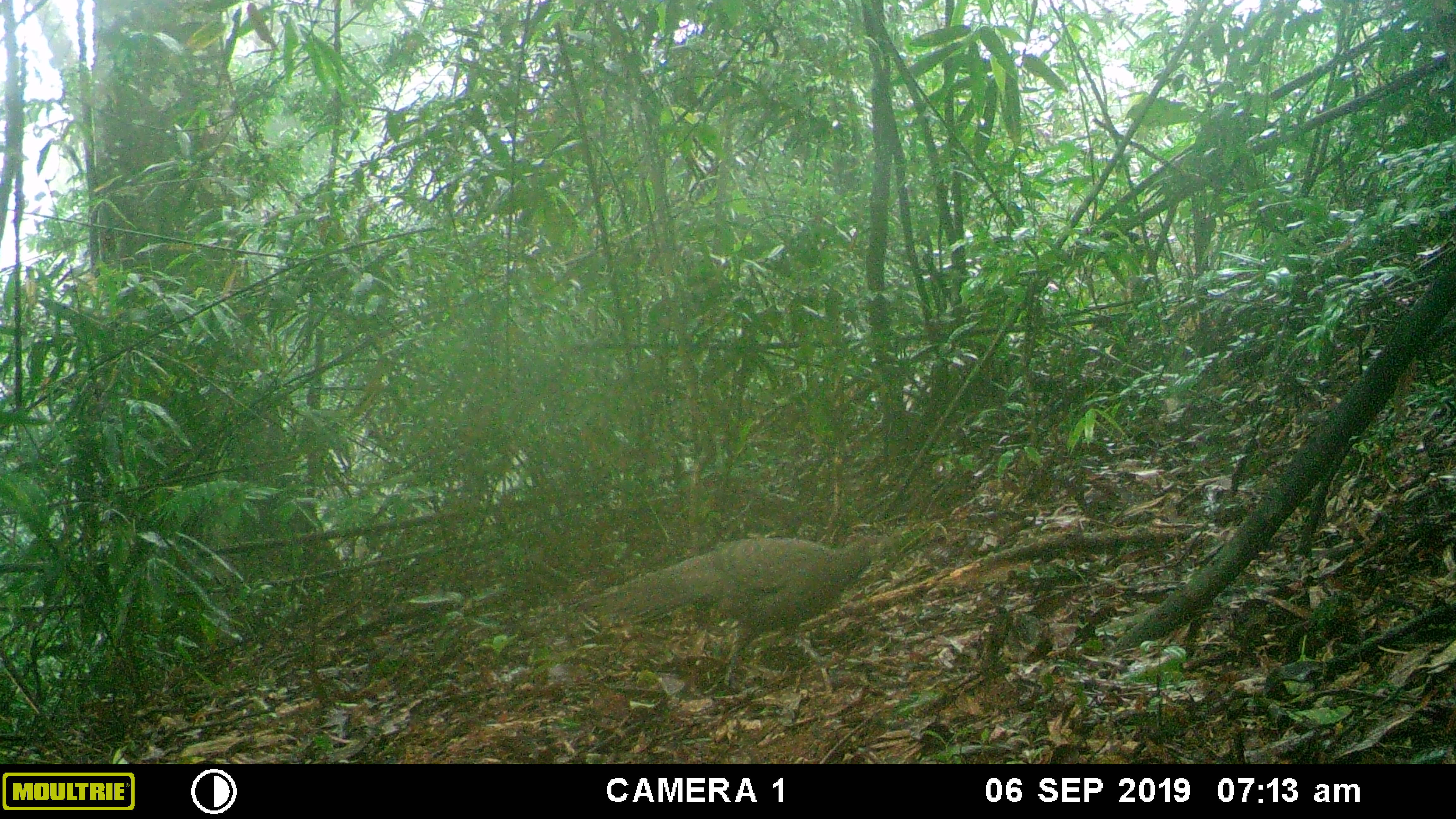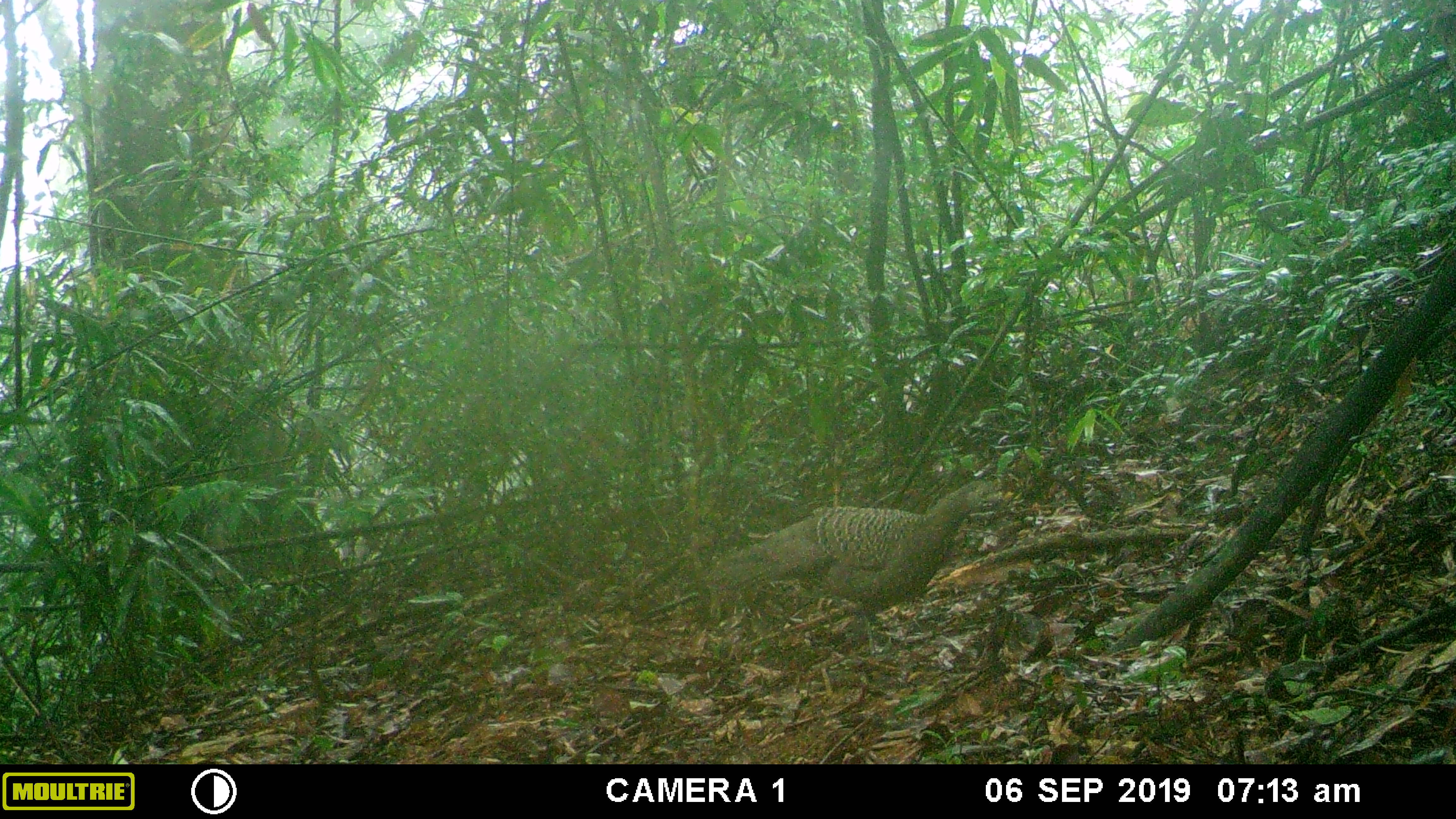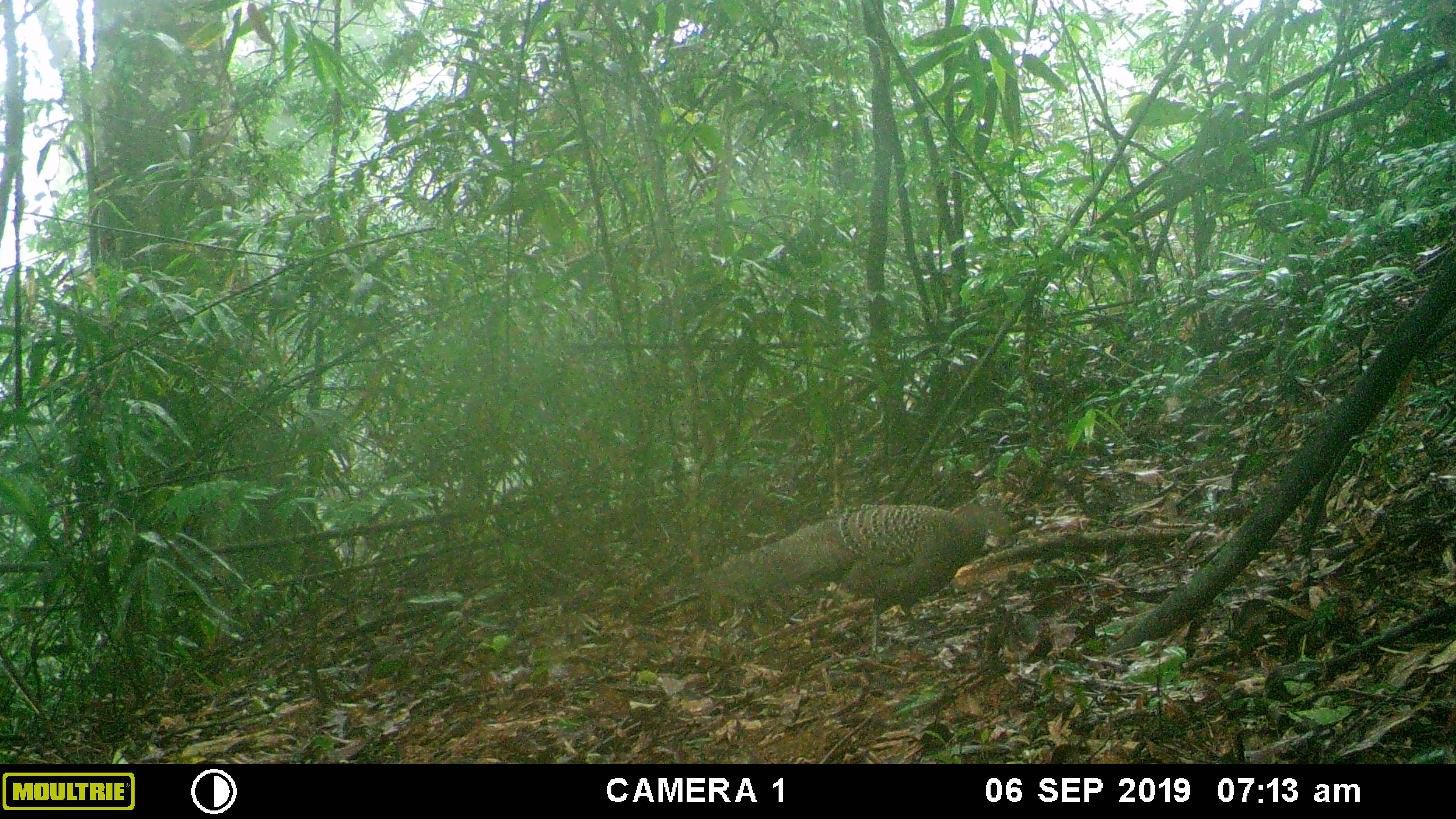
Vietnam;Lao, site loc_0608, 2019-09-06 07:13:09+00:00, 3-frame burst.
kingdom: Animalia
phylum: Chordata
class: Aves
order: Galliformes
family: Phasianidae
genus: Polyplectron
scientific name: Polyplectron bicalcaratum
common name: gray peacock-pheasant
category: grey peacock pheasant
Grey peacock pheasant (gray peacock-pheasant) (Polyplectron bicalcaratum). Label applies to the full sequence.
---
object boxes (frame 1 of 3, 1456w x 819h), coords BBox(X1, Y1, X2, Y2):
grey peacock pheasant: BBox(567, 535, 900, 687)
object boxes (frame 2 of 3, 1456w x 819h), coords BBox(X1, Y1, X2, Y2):
grey peacock pheasant: BBox(706, 477, 1011, 657)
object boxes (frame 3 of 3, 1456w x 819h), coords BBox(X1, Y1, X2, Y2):
grey peacock pheasant: BBox(695, 500, 1014, 661)